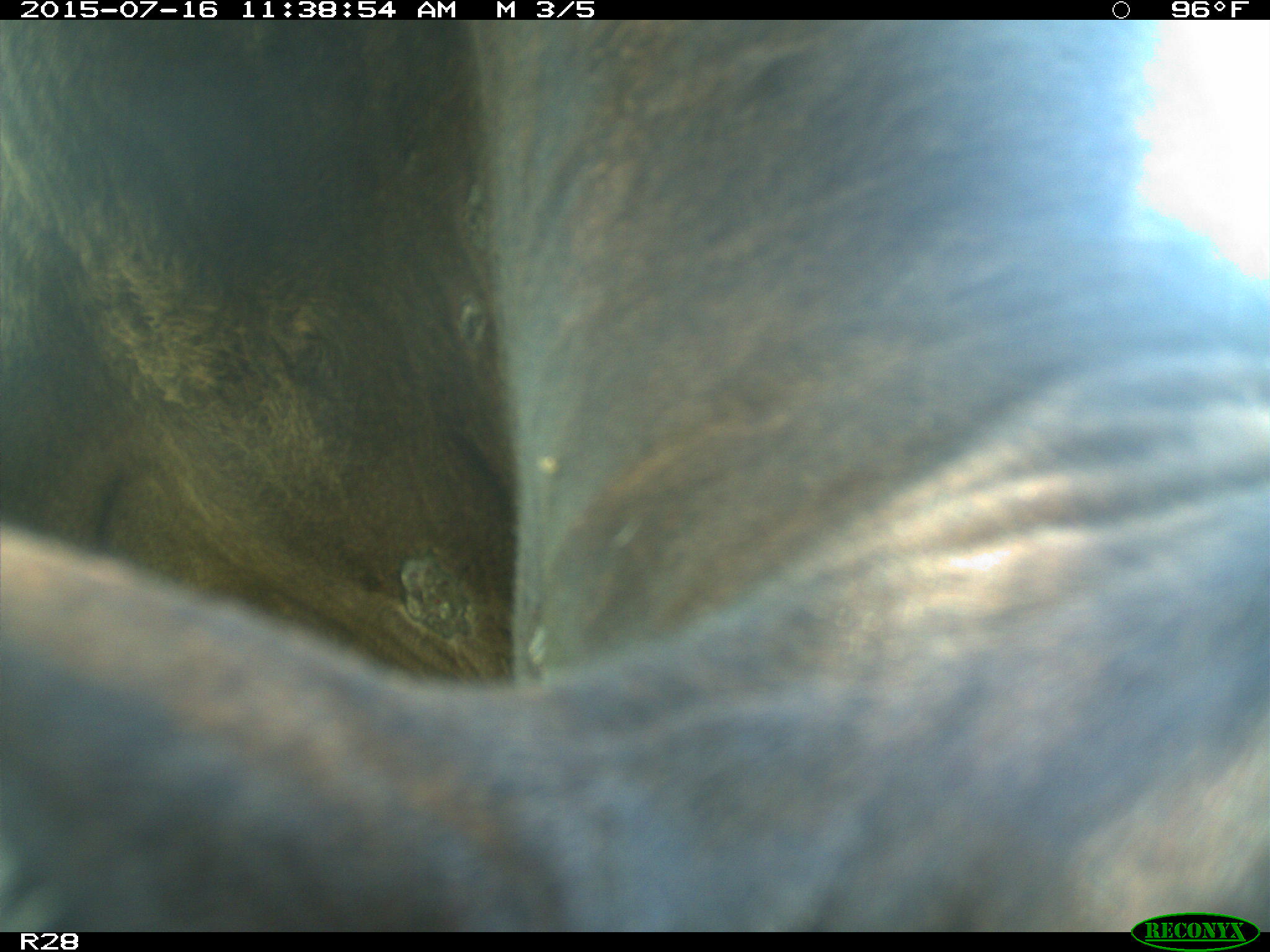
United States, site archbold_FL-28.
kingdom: Animalia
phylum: Chordata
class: Mammalia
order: Artiodactyla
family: Bovidae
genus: Bos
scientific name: Bos taurus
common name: domestic cow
Bos taurus (domestic cow).